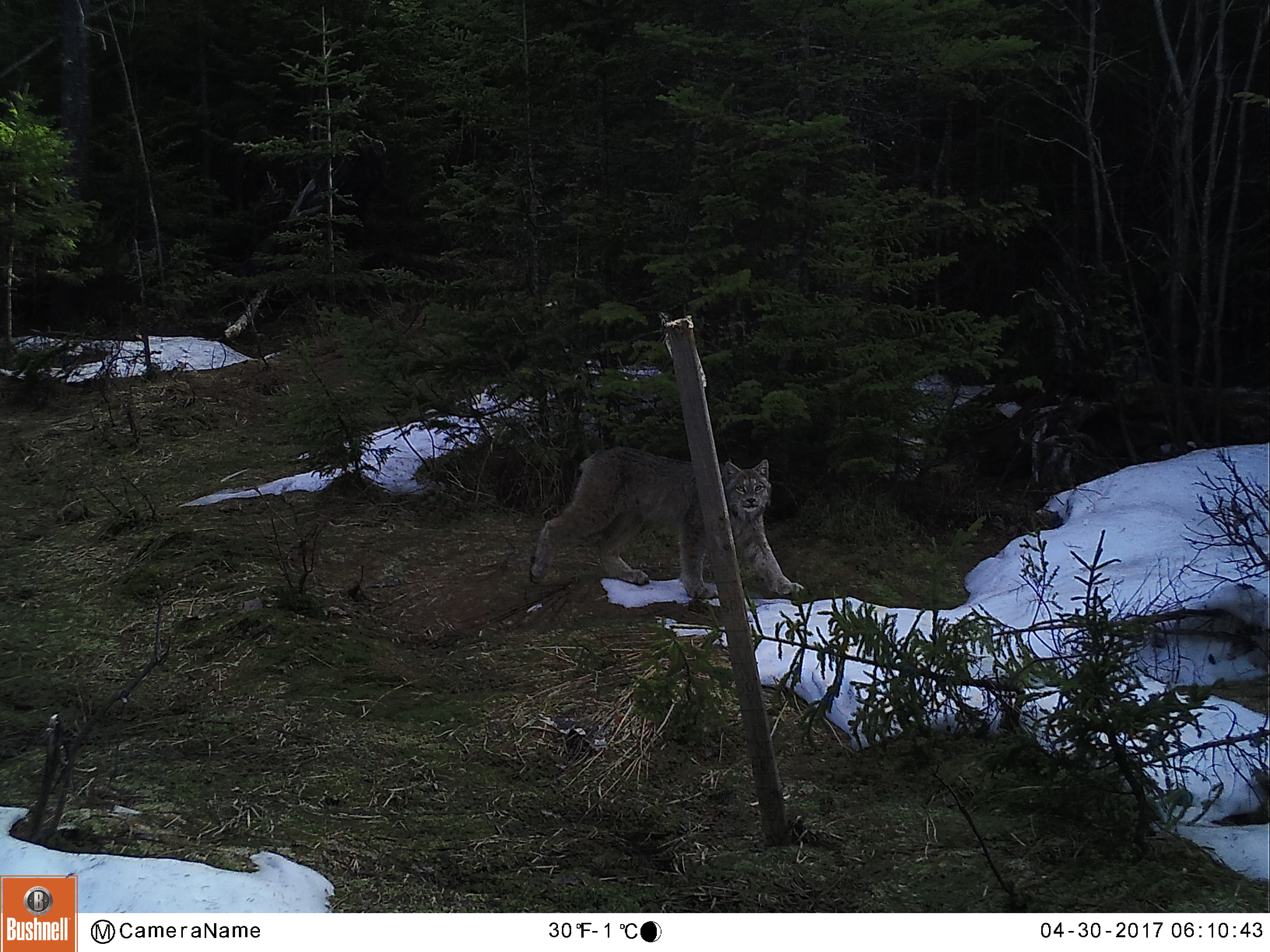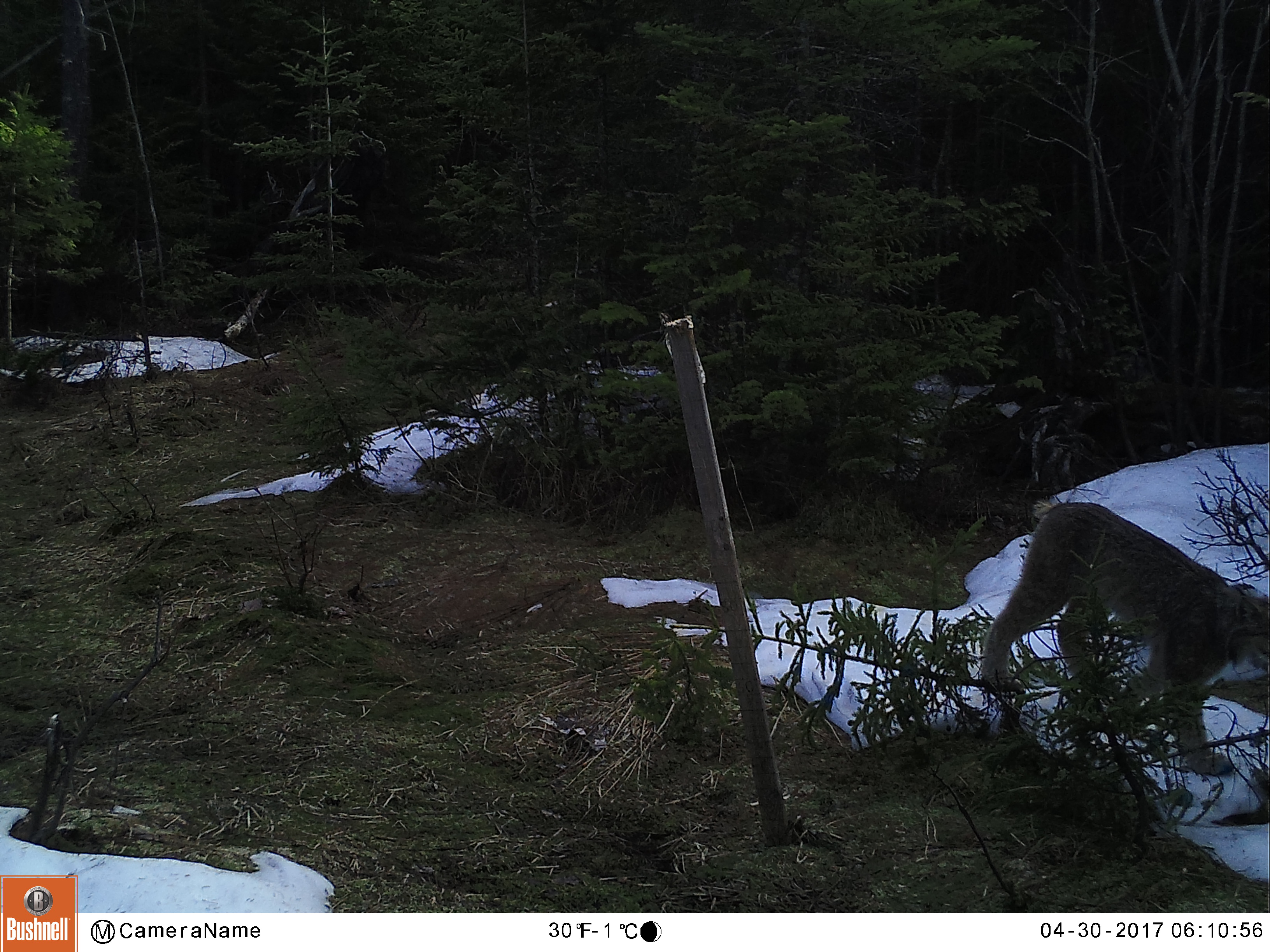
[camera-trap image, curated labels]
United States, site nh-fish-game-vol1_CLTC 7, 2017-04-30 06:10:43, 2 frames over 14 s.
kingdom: Animalia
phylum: Chordata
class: Mammalia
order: Carnivora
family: Felidae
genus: Lynx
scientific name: Lynx canadensis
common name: canada lynx